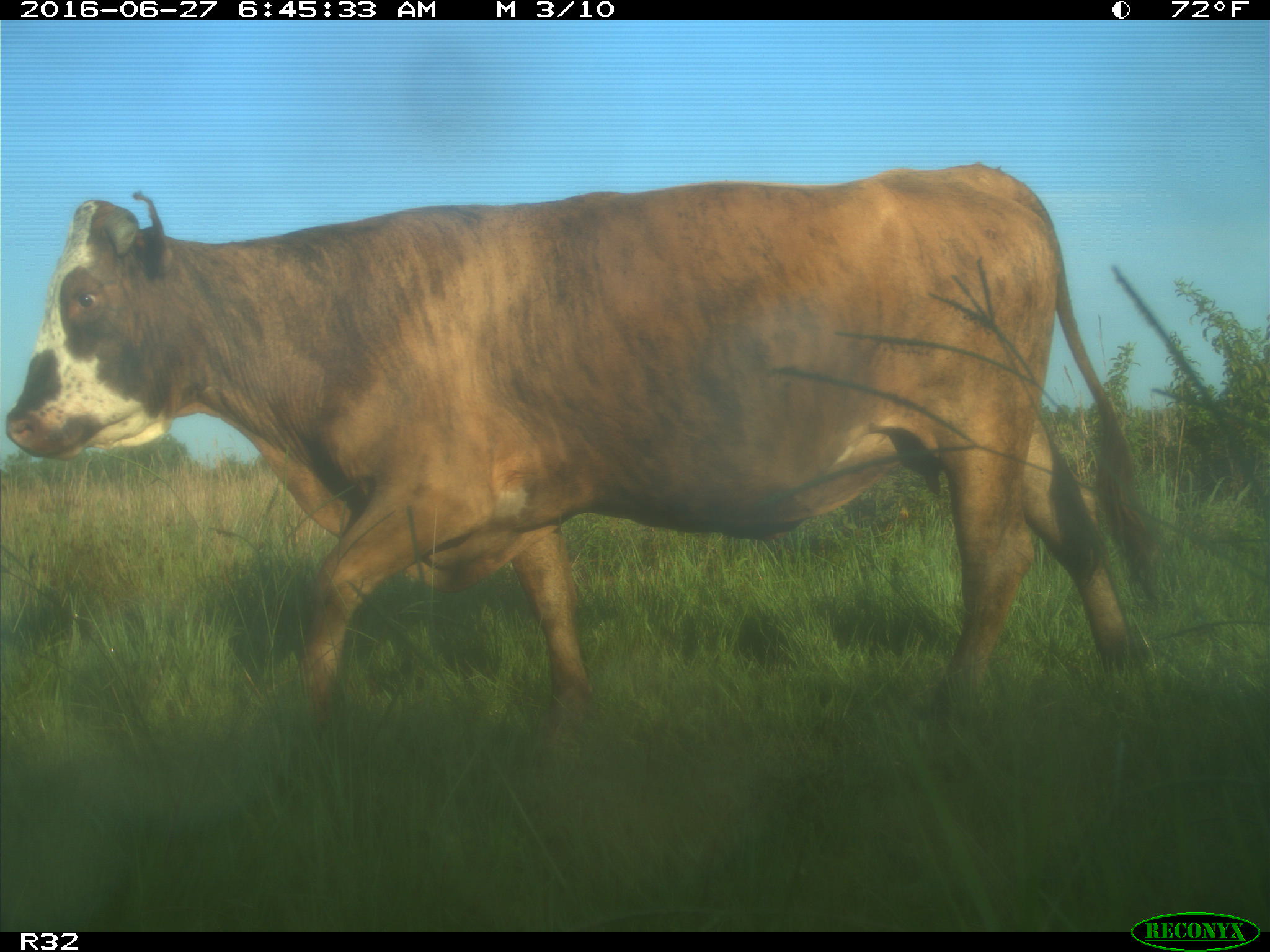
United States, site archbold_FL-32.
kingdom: Animalia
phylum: Chordata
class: Mammalia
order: Artiodactyla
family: Bovidae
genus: Bos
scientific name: Bos taurus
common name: domestic cow